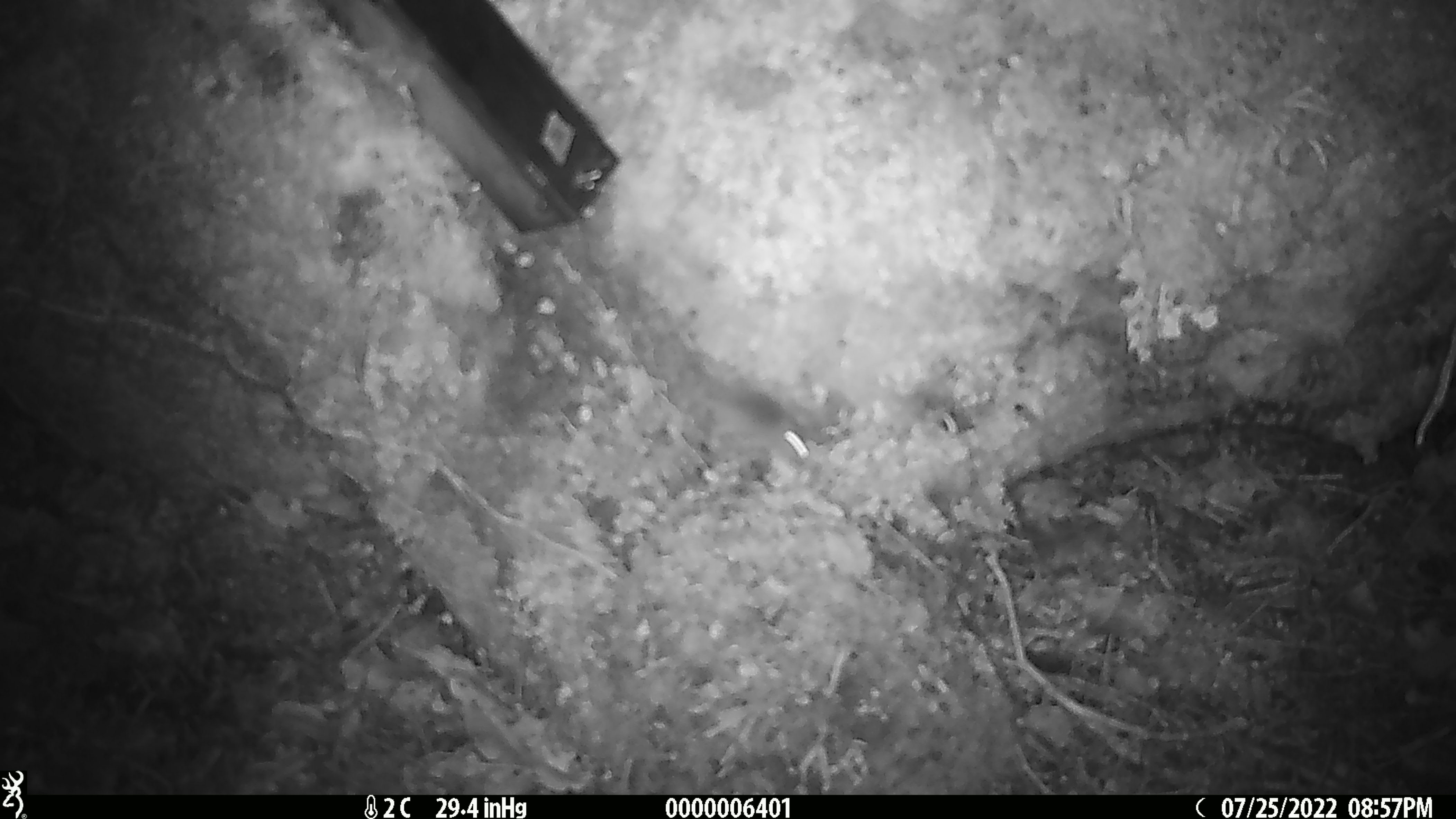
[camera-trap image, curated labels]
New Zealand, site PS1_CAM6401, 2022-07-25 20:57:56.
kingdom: Animalia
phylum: Chordata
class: Mammalia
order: Rodentia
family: Muridae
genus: Mus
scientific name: Mus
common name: mouse